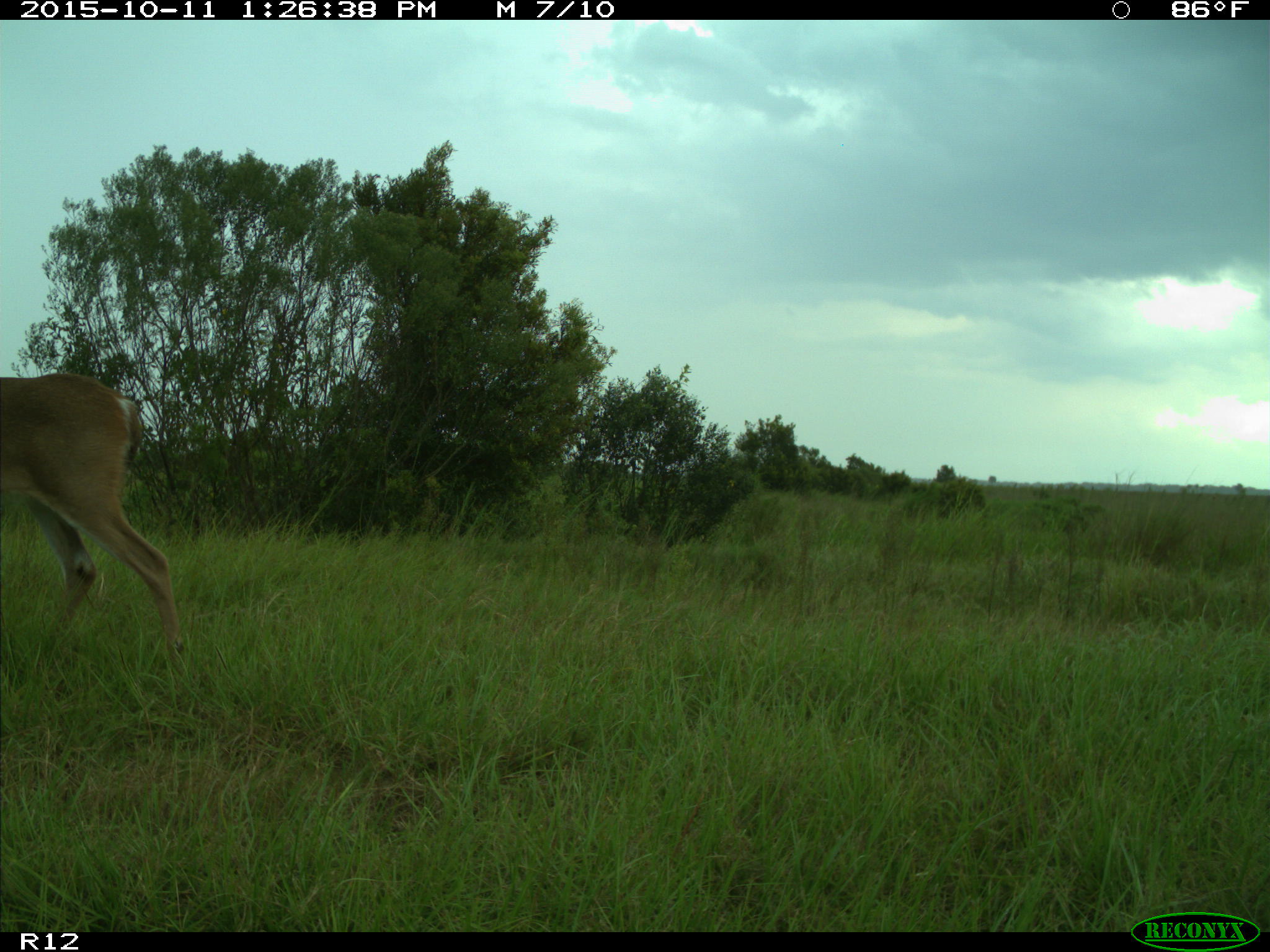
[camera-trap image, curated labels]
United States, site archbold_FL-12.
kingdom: Animalia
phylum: Chordata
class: Mammalia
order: Artiodactyla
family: Cervidae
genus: Odocoileus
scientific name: Odocoileus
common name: deer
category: unidentified deer